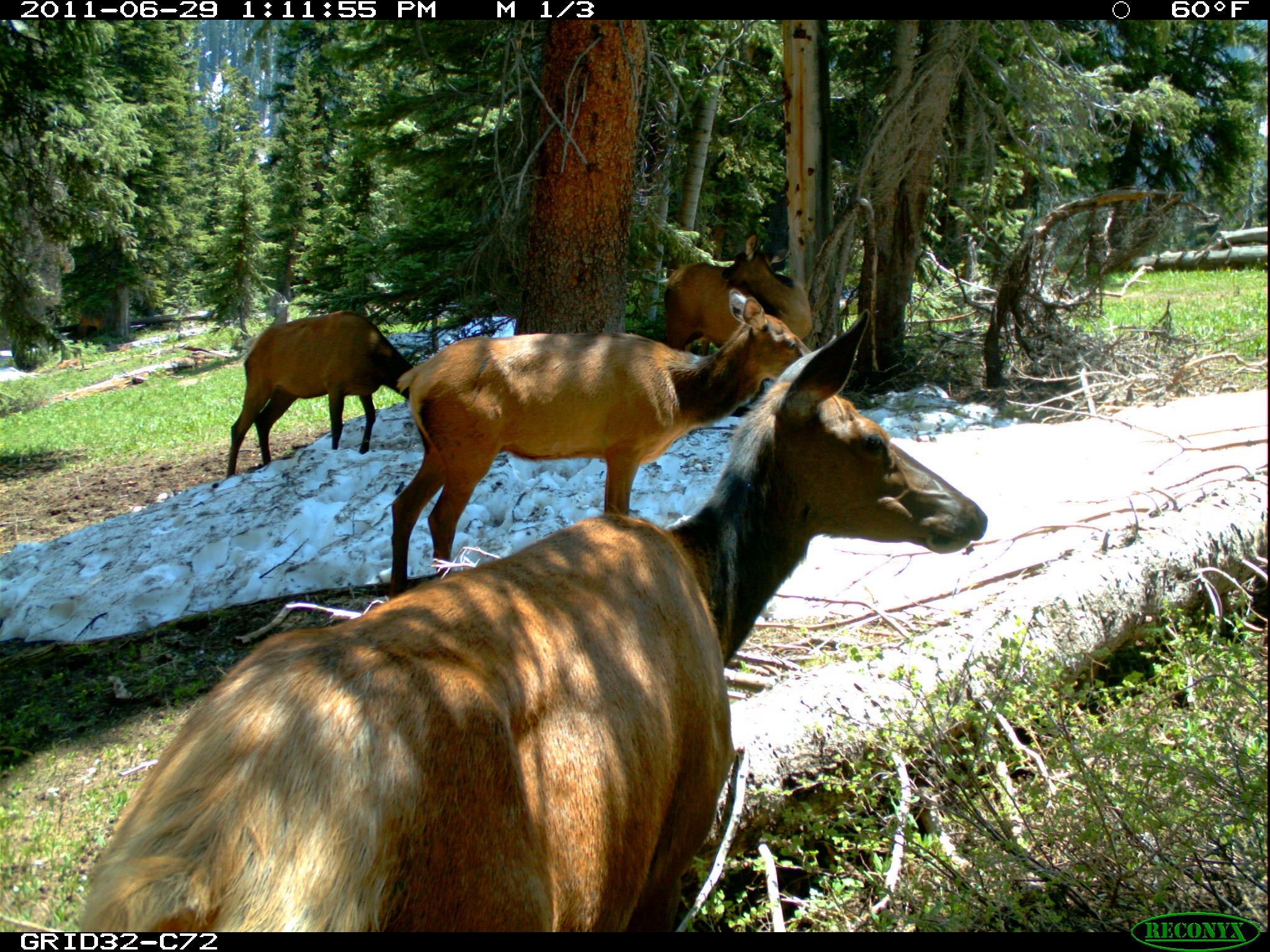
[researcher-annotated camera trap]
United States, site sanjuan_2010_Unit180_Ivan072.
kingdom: Animalia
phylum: Chordata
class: Mammalia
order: Artiodactyla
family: Cervidae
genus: Cervus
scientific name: Cervus elaphus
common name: red deer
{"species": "Cervus elaphus (red deer)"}